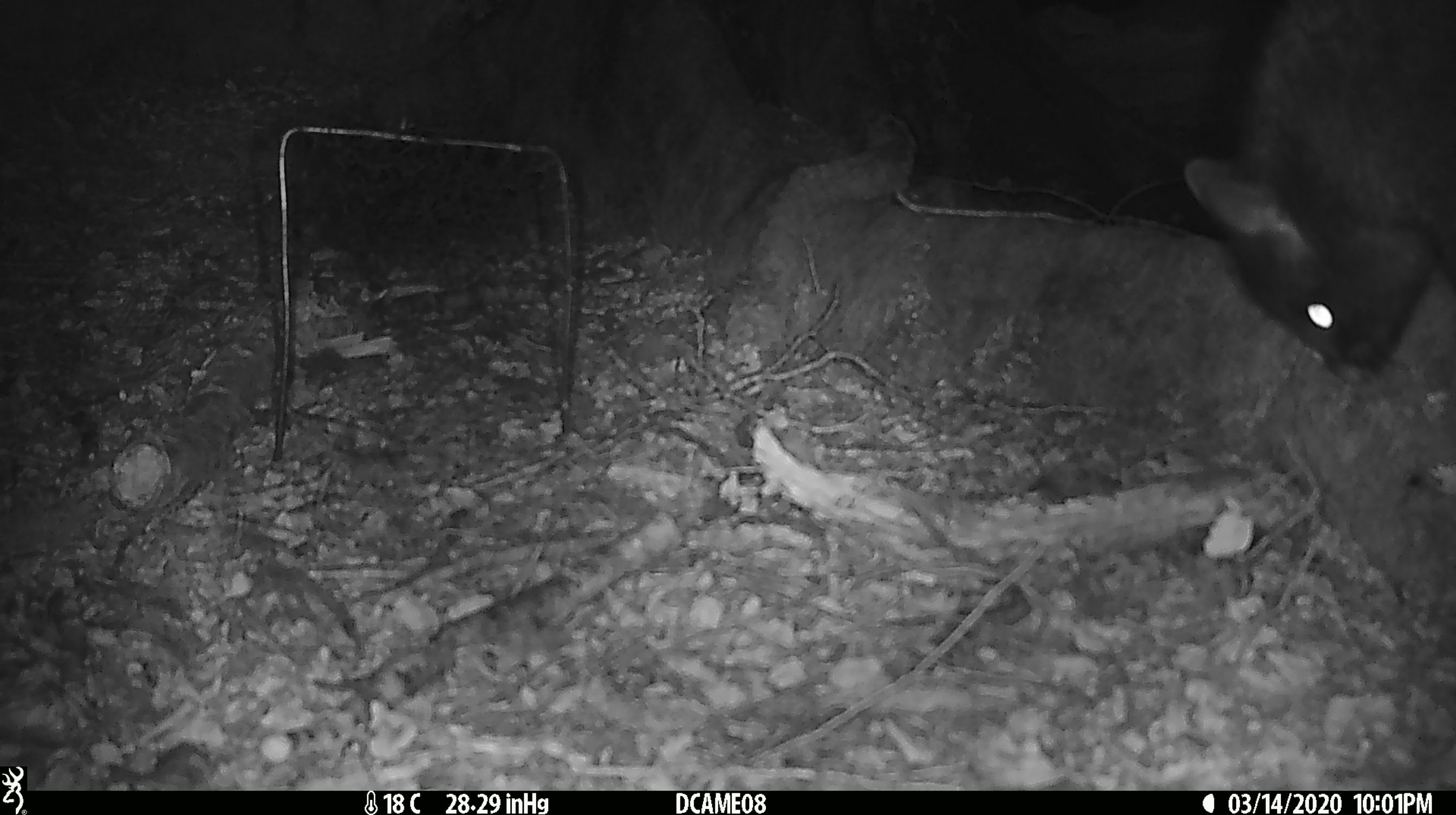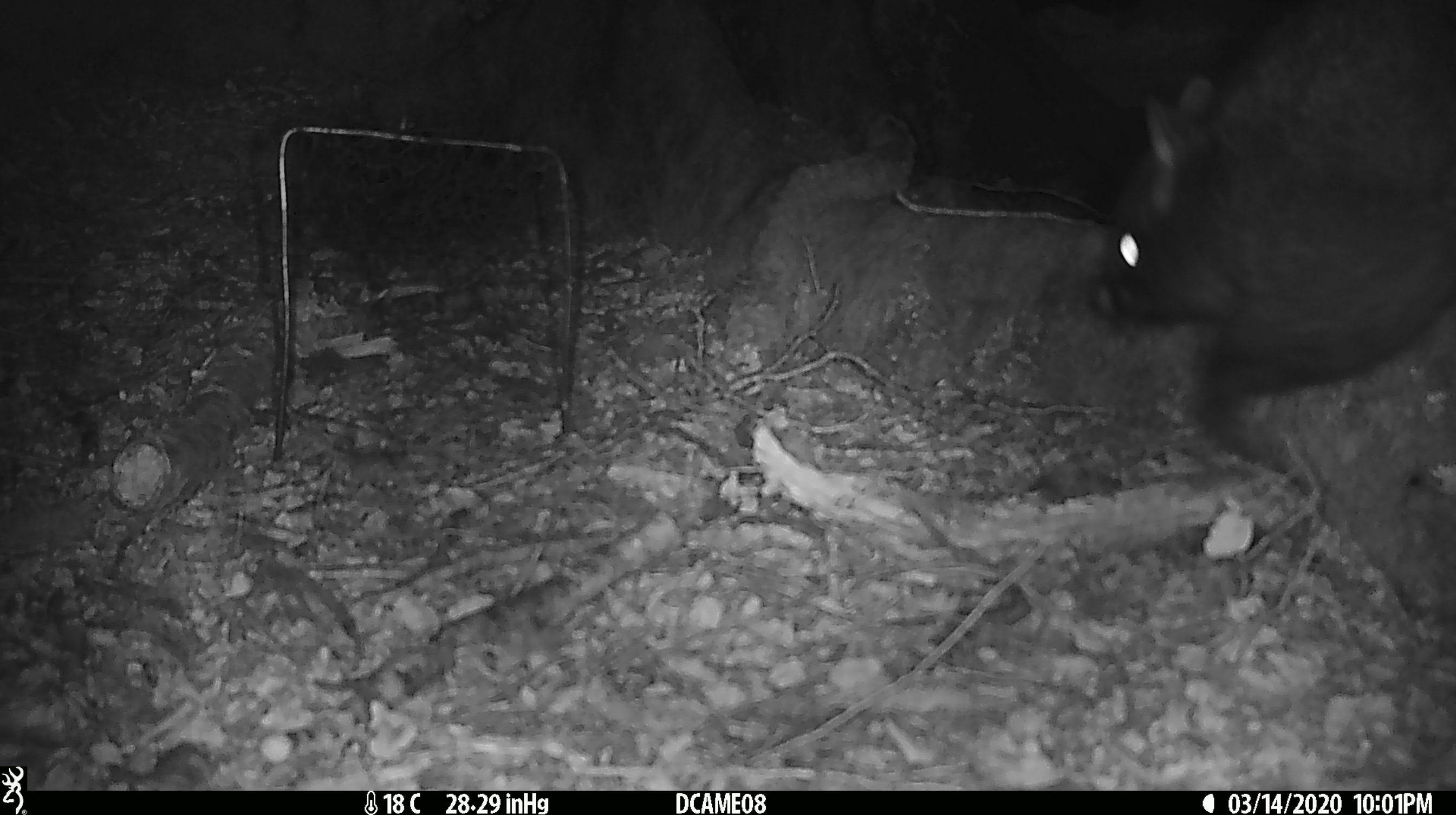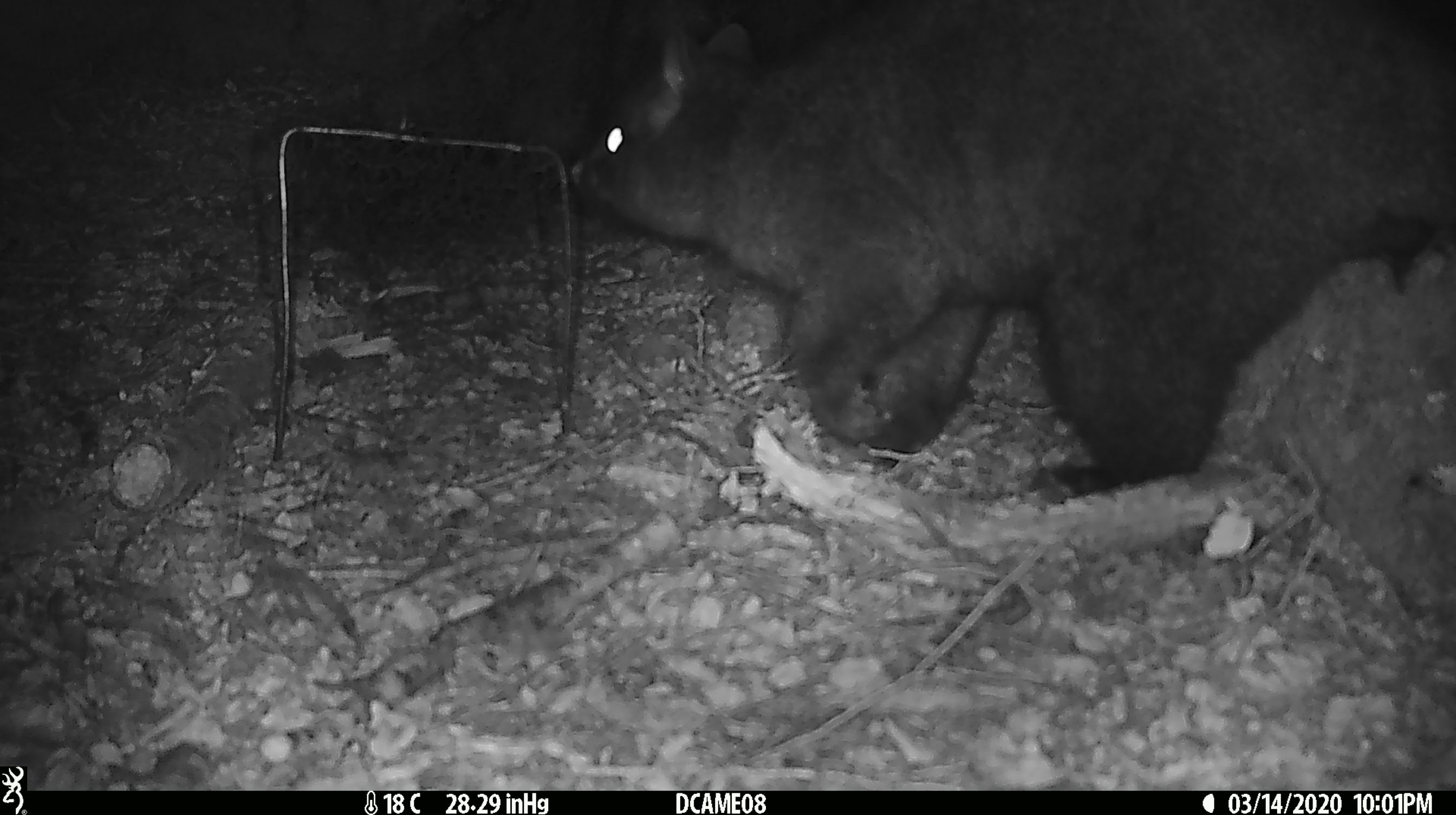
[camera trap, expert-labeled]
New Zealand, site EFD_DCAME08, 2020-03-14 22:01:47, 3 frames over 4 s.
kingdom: Animalia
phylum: Chordata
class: Mammalia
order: Diprotodontia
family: Phalangeridae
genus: Trichosurus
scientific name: Trichosurus vulpecula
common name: common brushtail possum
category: possum